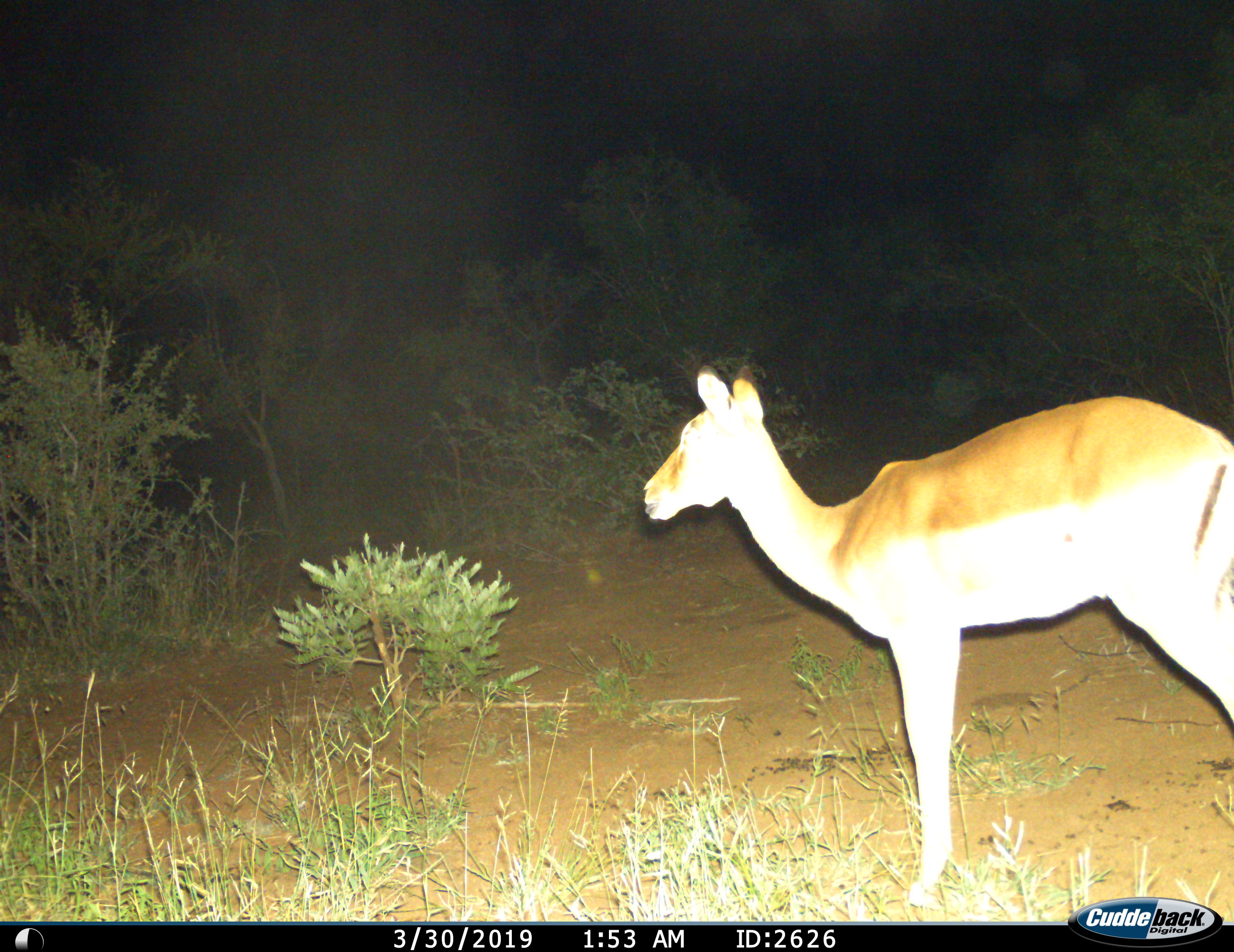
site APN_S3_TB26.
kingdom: Animalia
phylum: Chordata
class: Mammalia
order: Artiodactyla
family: Bovidae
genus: Aepyceros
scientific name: Aepyceros melampus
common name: impala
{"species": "impala (Aepyceros melampus)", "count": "1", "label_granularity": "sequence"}